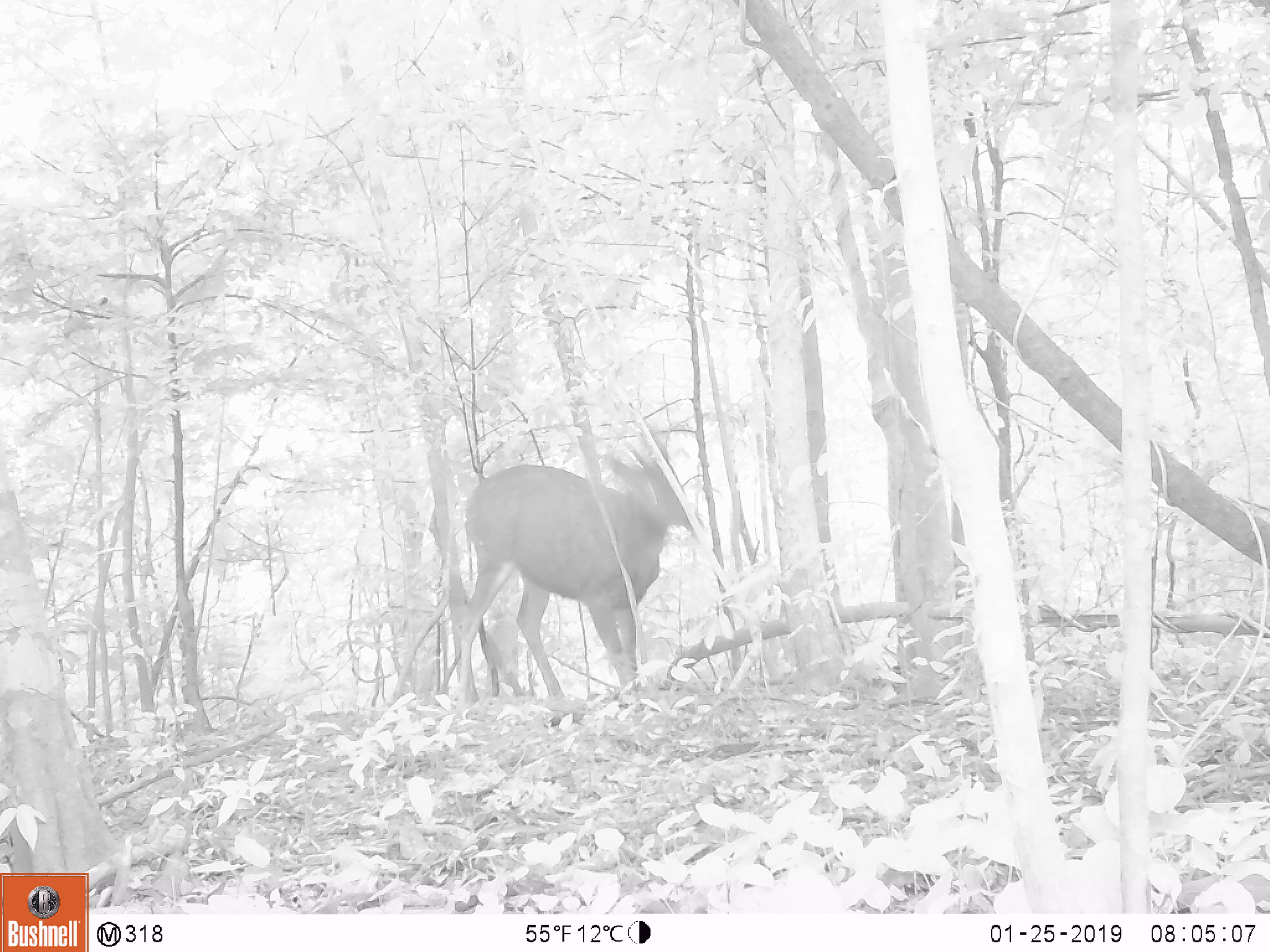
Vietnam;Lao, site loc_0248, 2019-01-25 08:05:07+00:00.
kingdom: Animalia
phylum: Chordata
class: Mammalia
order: Artiodactyla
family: Cervidae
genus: Rusa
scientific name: Rusa unicolor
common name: sambar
Sambar (Rusa unicolor). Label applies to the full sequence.